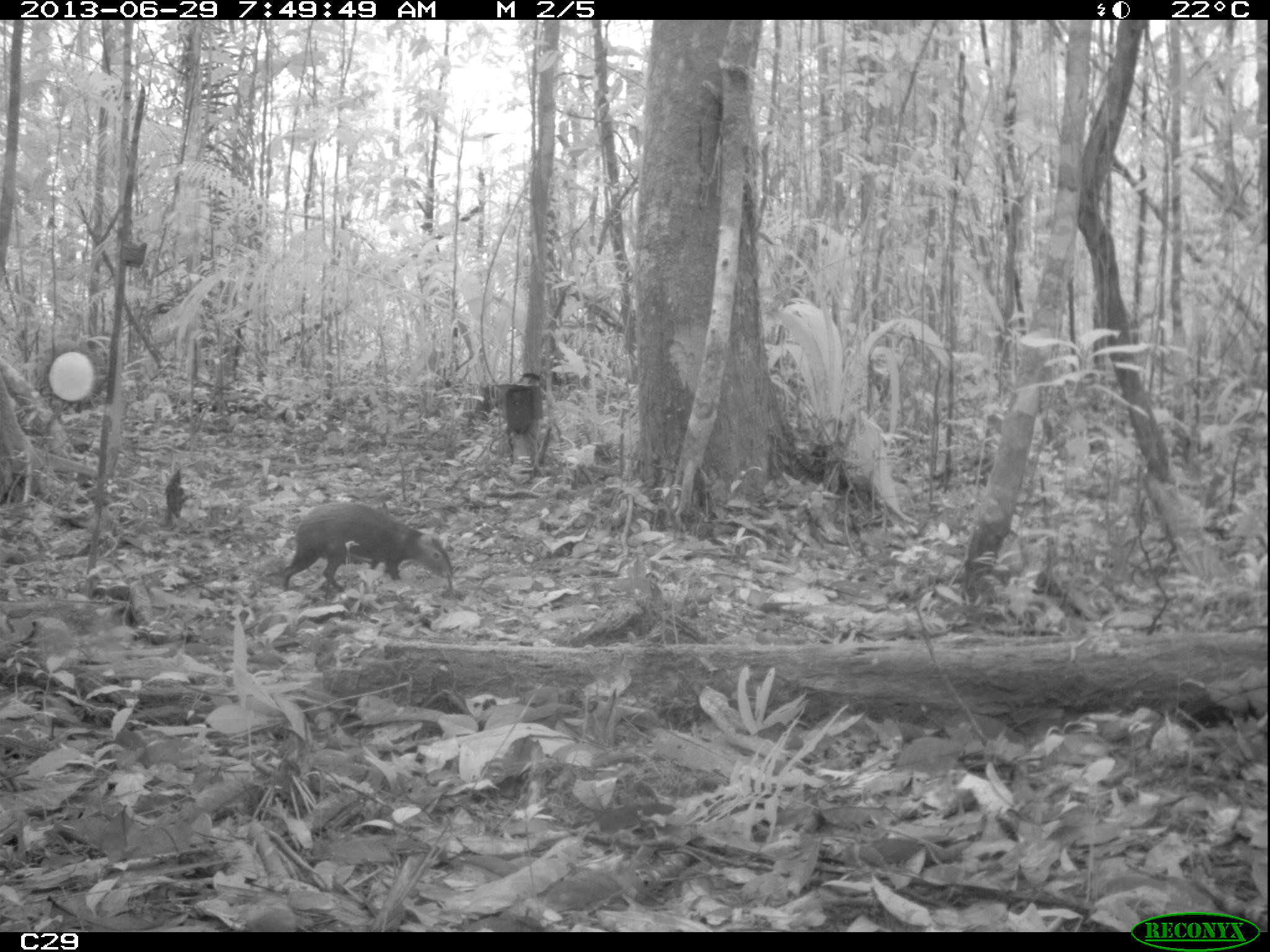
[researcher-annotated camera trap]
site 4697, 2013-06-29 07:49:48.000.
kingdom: Animalia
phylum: Chordata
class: Mammalia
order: Rodentia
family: Dasyproctidae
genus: Dasyprocta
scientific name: Dasyprocta leporina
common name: red-rumped agouti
Dasyprocta leporina (red-rumped agouti), count 1, age adult.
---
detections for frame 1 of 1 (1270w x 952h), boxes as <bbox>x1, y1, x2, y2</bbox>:
dasyprocta leporina: <bbox>283, 501, 451, 592</bbox>